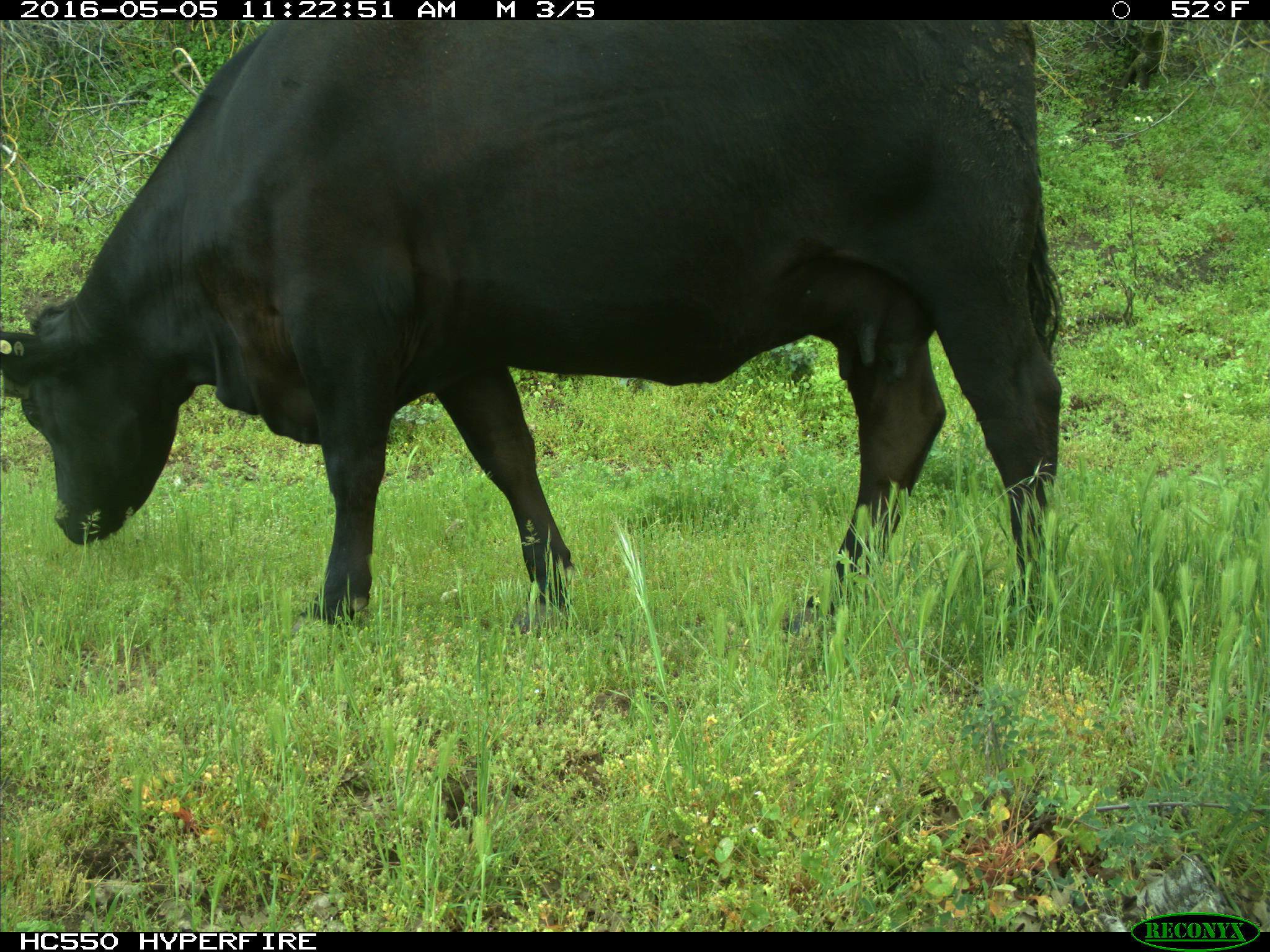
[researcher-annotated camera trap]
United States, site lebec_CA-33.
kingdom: Animalia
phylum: Chordata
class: Mammalia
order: Artiodactyla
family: Bovidae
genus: Bos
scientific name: Bos taurus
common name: domestic cow